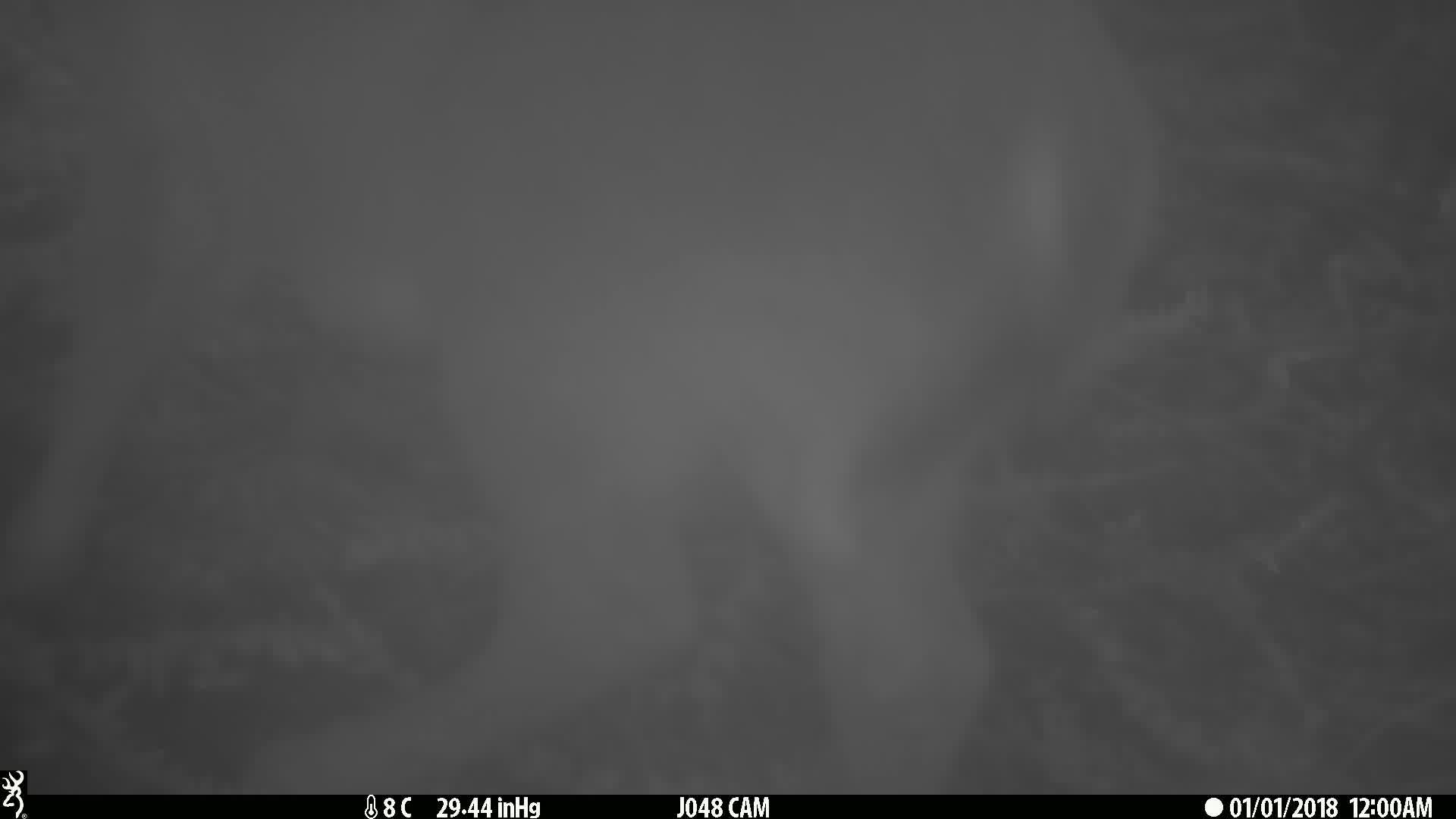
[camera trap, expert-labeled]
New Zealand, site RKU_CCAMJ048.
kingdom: Animalia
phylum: Chordata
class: Mammalia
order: Artiodactyla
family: Cervidae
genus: Odocoileus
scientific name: Odocoileus virginianus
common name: white-tailed deer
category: white tailed deer